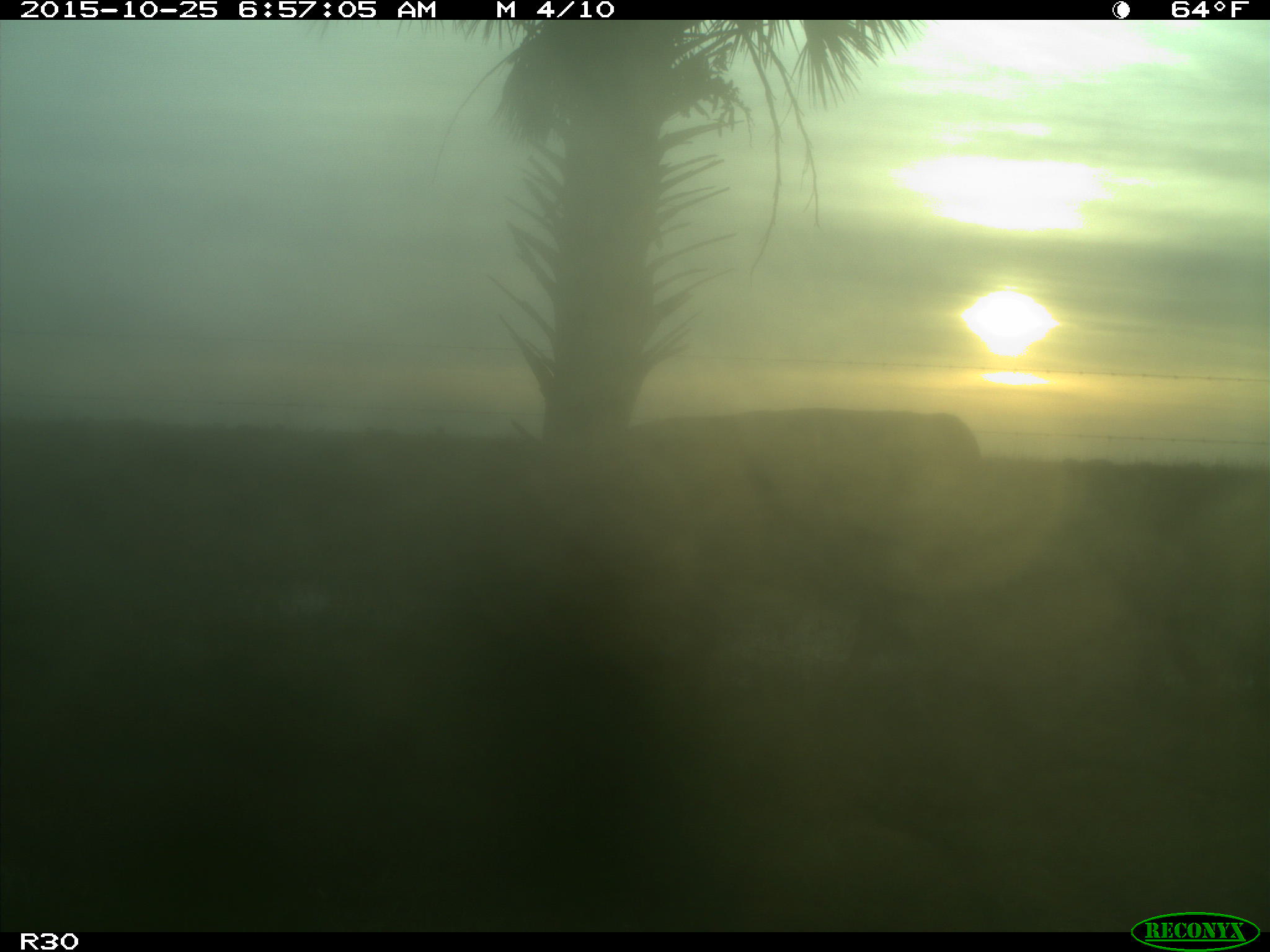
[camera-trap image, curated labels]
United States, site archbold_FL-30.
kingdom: Animalia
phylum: Chordata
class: Mammalia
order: Artiodactyla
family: Bovidae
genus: Bos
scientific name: Bos taurus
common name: domestic cow